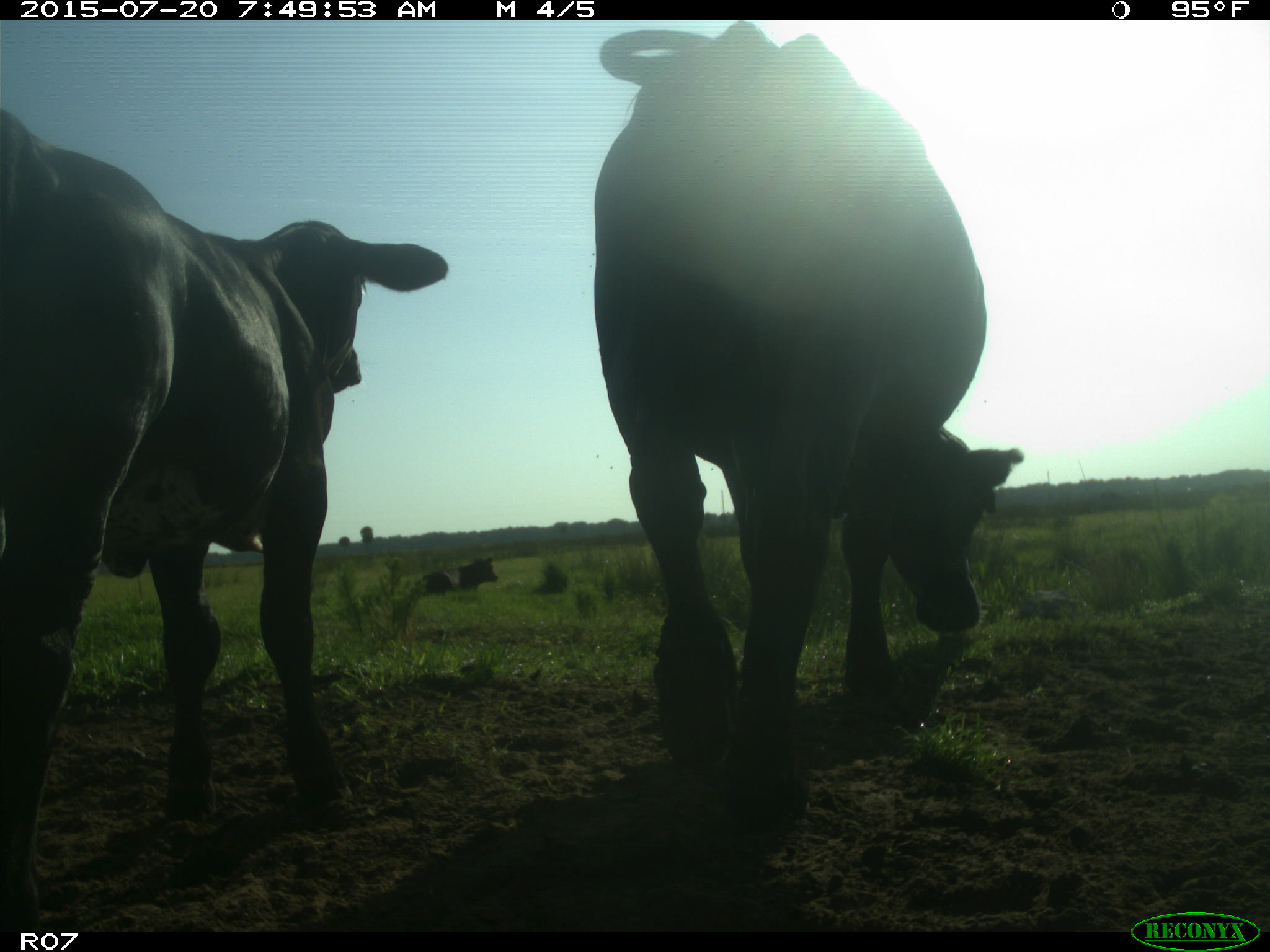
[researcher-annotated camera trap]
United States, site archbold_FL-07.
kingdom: Animalia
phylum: Chordata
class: Mammalia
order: Artiodactyla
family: Bovidae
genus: Bos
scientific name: Bos taurus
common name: domestic cow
Bos taurus (domestic cow).